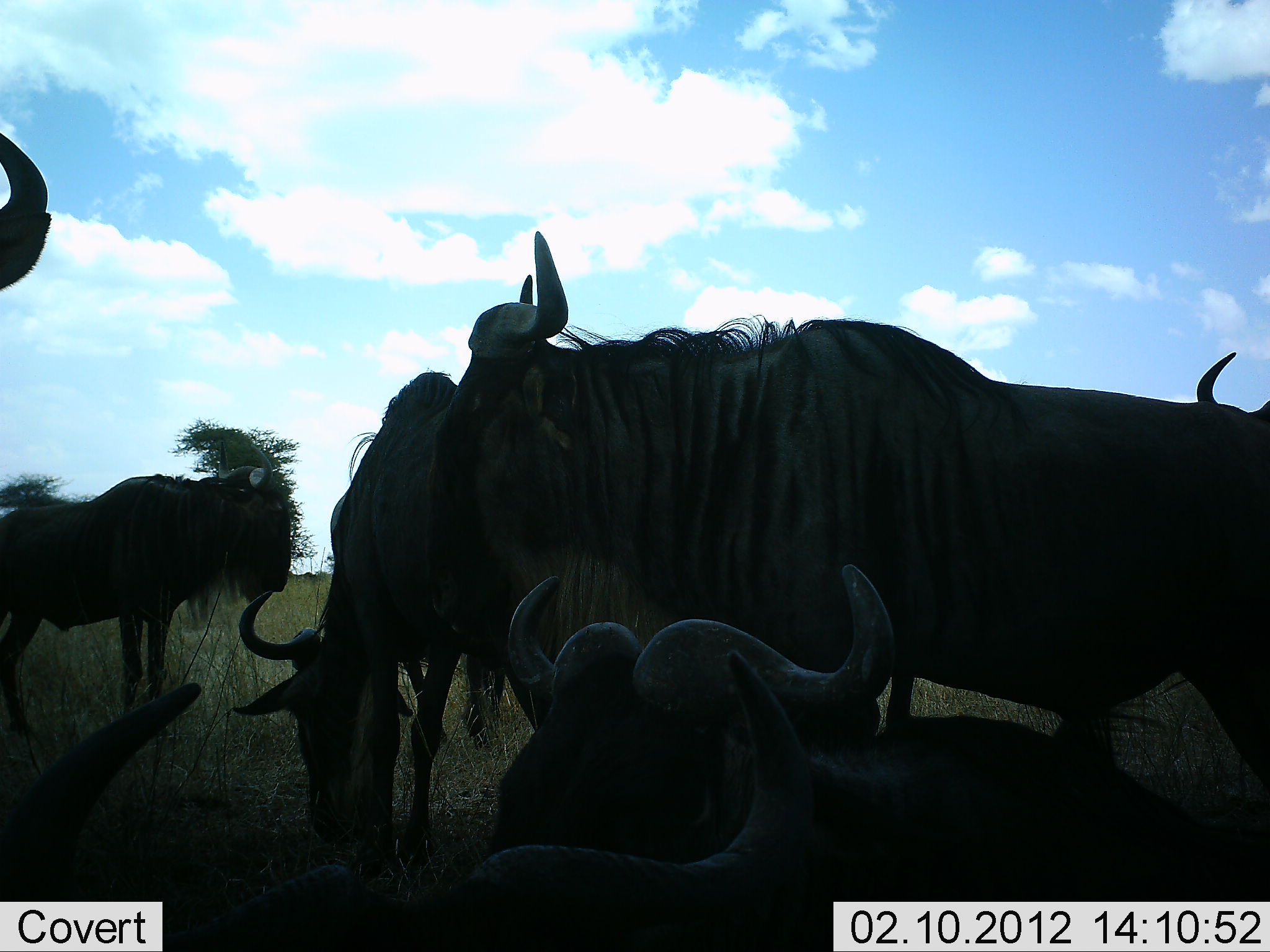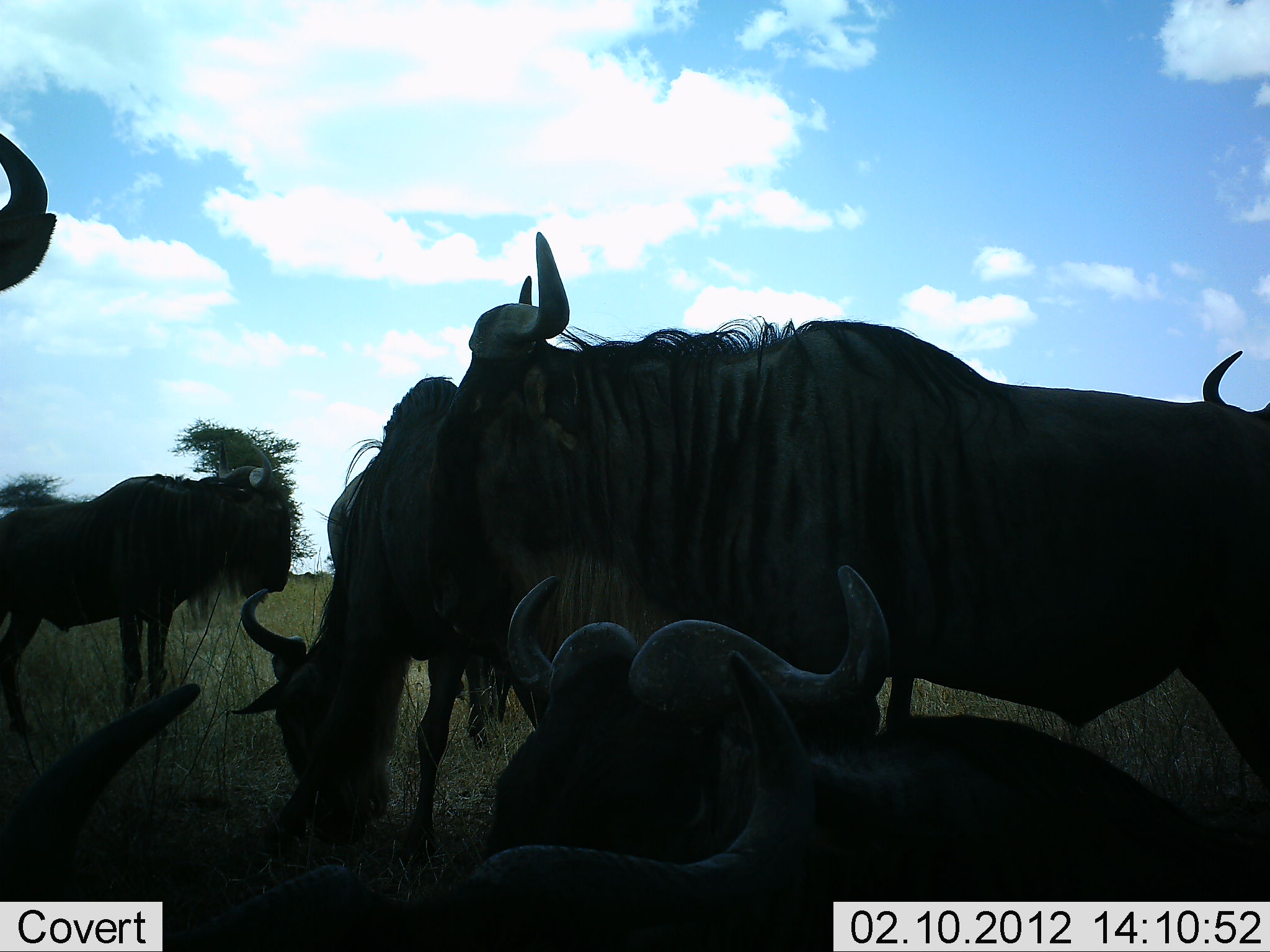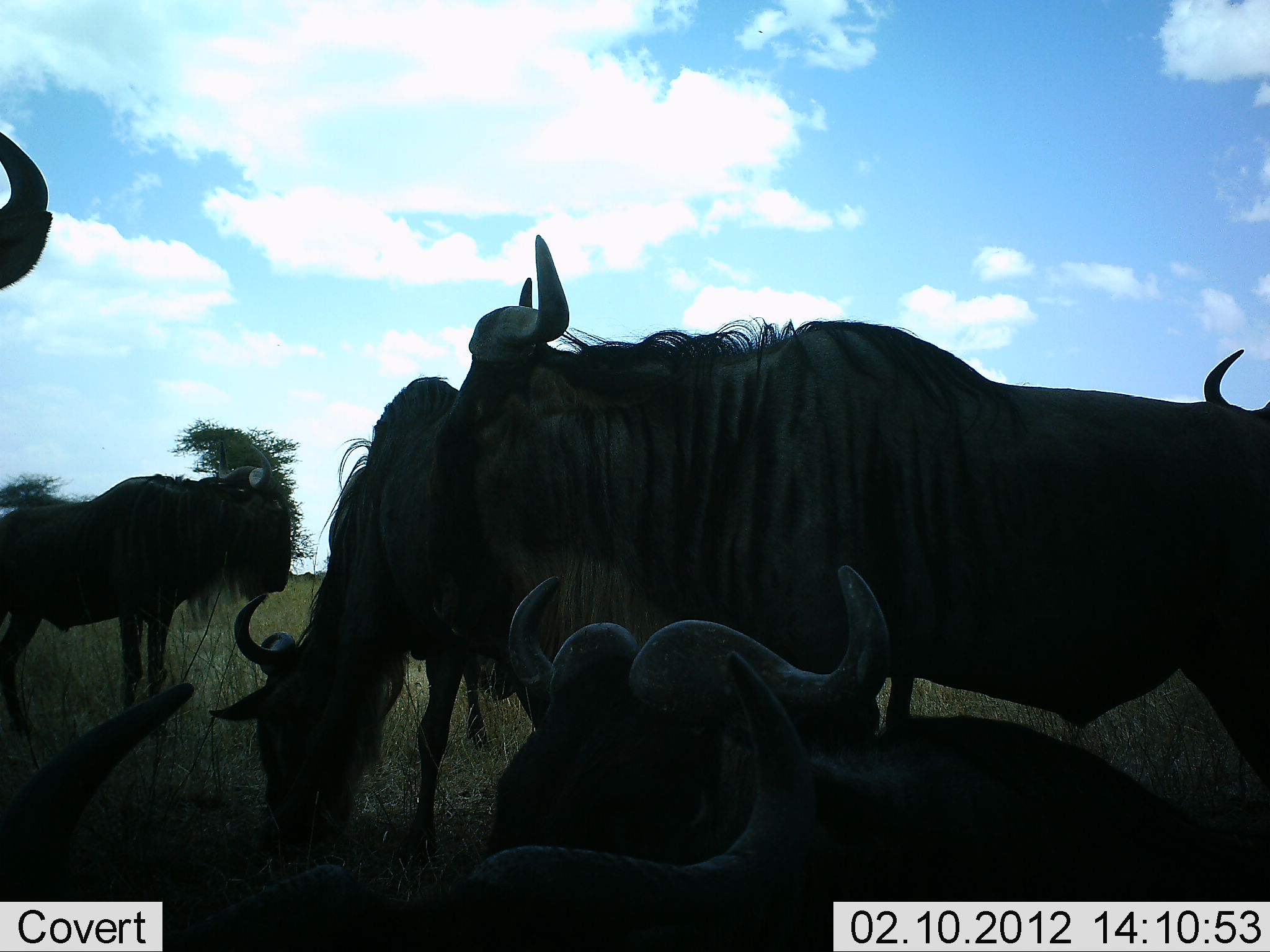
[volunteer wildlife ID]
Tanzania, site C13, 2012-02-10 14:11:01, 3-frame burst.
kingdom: Animalia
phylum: Chordata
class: Mammalia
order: Artiodactyla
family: Bovidae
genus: Connochaetes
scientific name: Connochaetes taurinus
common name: blue wildebeest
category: wildebeest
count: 8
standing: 69%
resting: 94%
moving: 0%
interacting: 0%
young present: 0%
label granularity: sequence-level